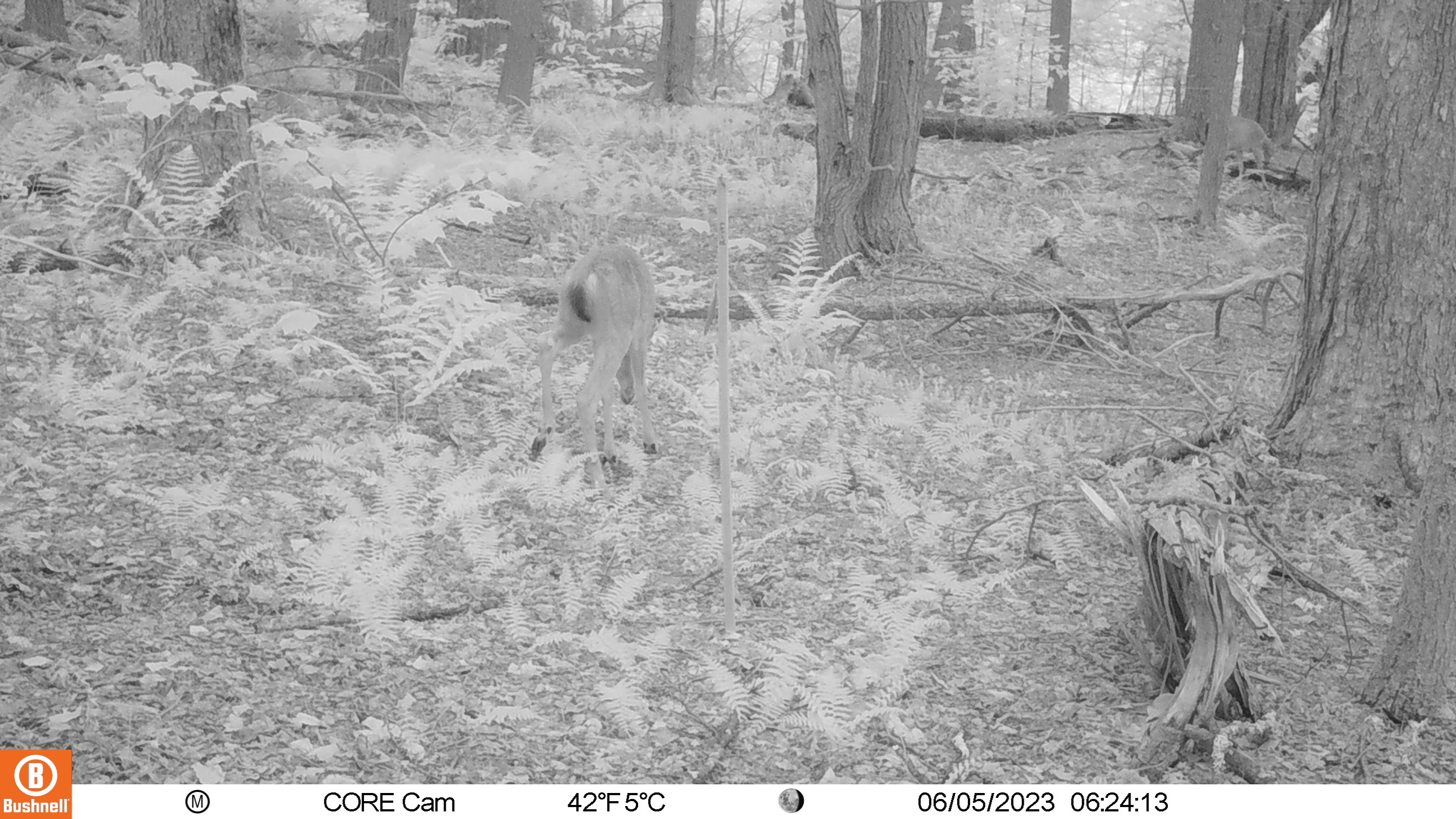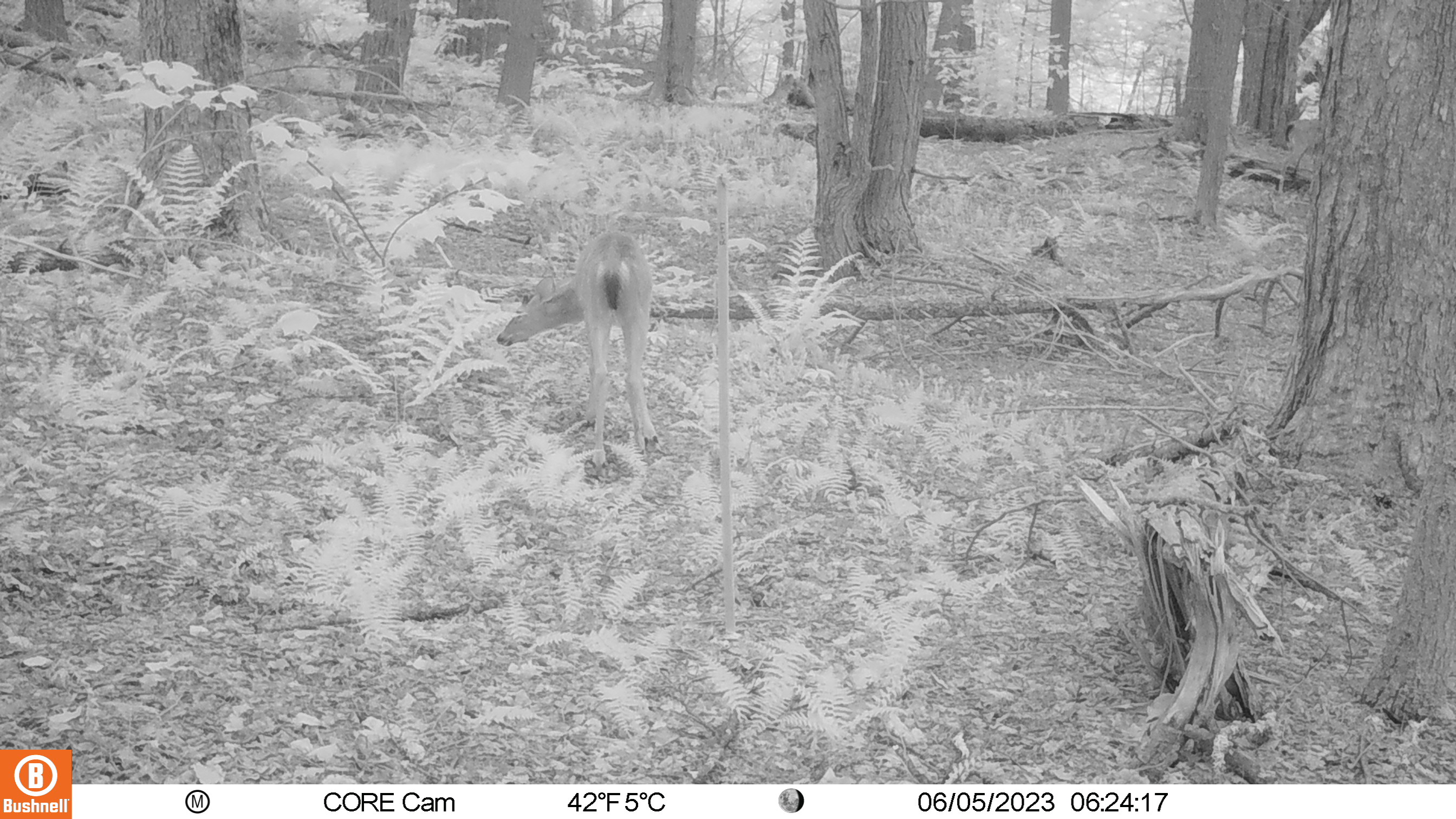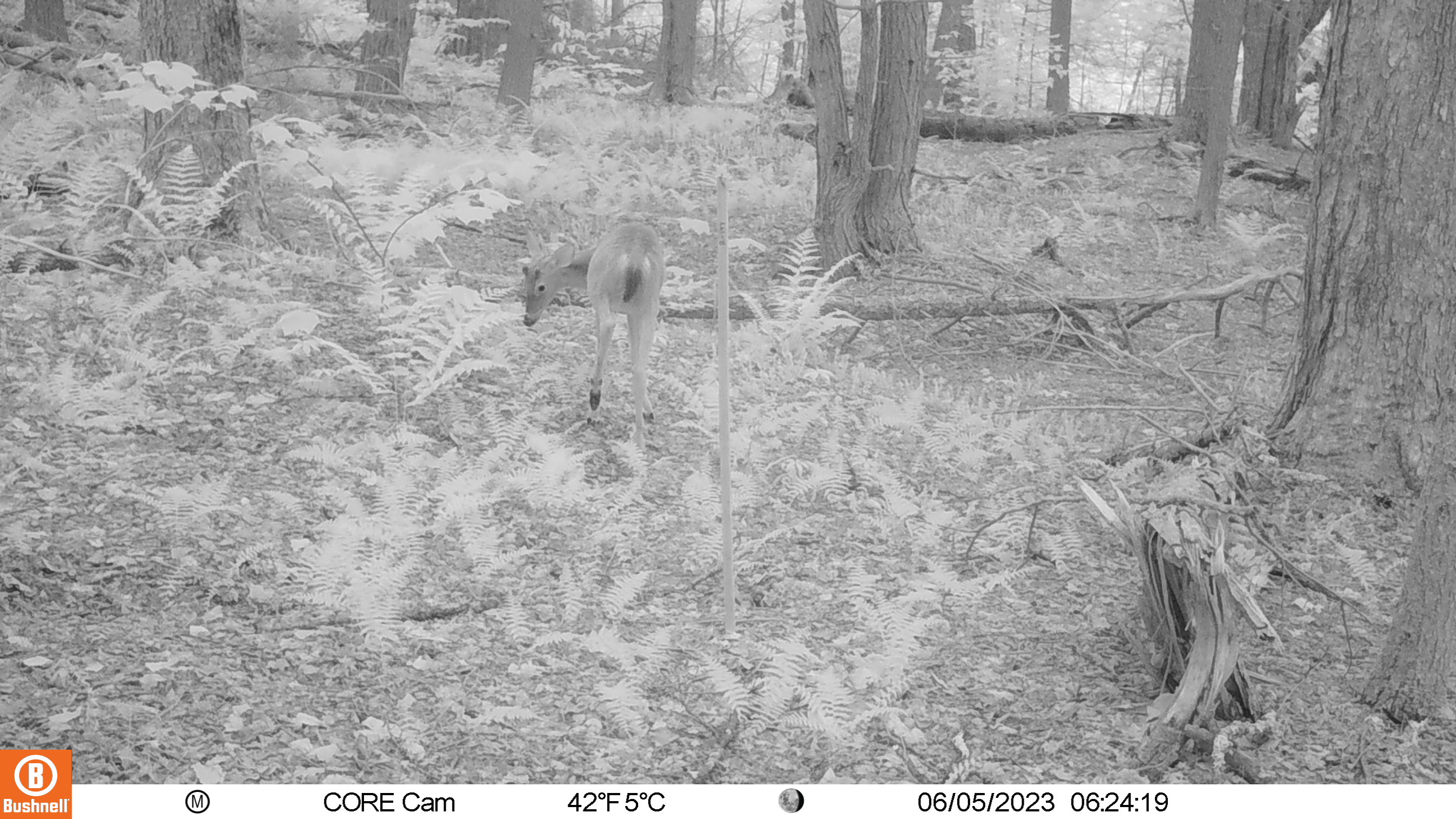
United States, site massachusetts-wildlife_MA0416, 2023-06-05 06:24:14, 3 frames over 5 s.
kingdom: Animalia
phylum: Chordata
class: Mammalia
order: Artiodactyla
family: Cervidae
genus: Odocoileus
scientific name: Odocoileus virginianus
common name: white-tailed deer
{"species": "white-tailed deer (Odocoileus virginianus)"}